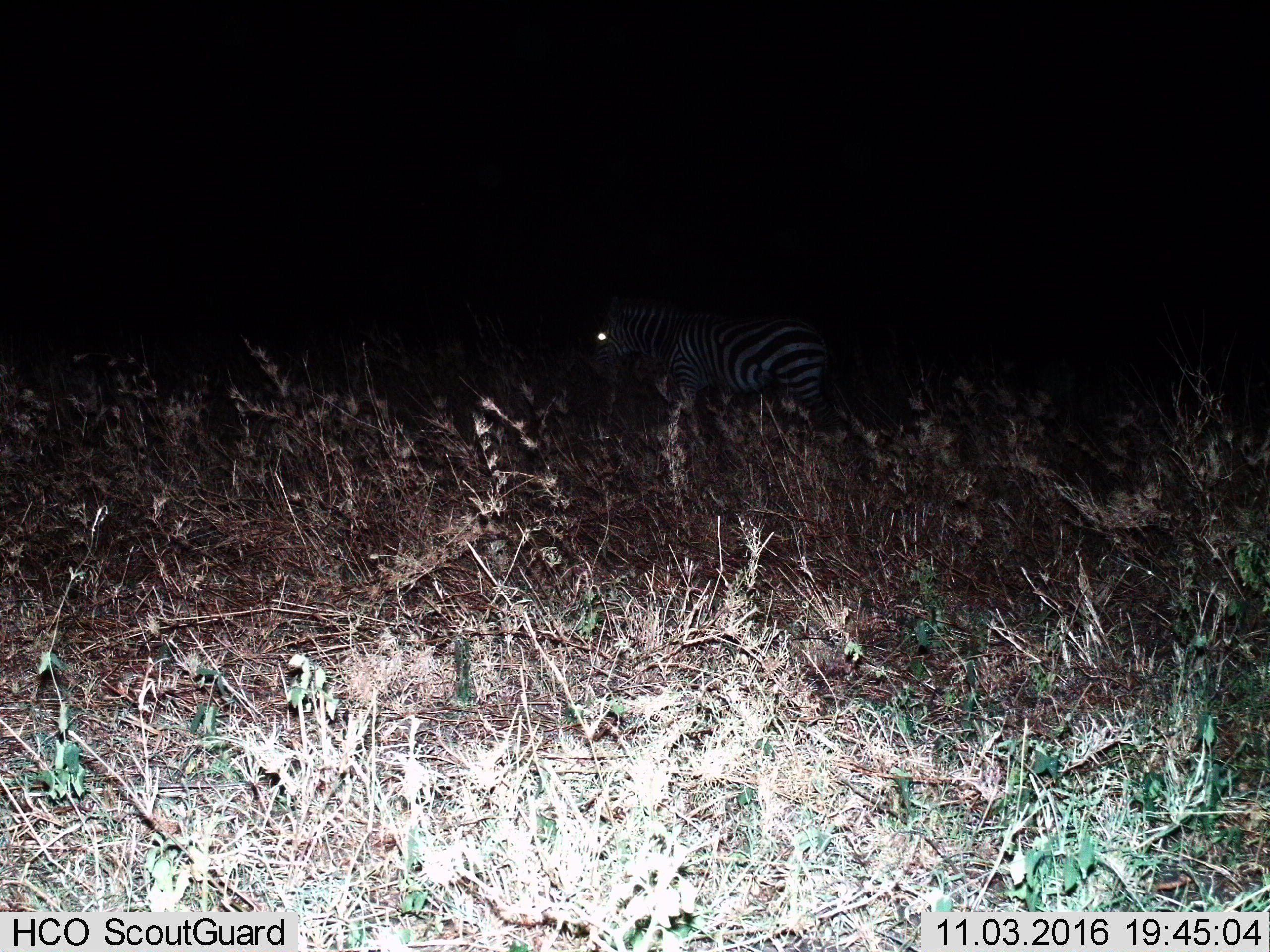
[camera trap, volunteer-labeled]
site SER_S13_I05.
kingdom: Animalia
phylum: Chordata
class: Mammalia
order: Perissodactyla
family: Equidae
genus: Equus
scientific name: Equus quagga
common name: plains zebra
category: zebraplains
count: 1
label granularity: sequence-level